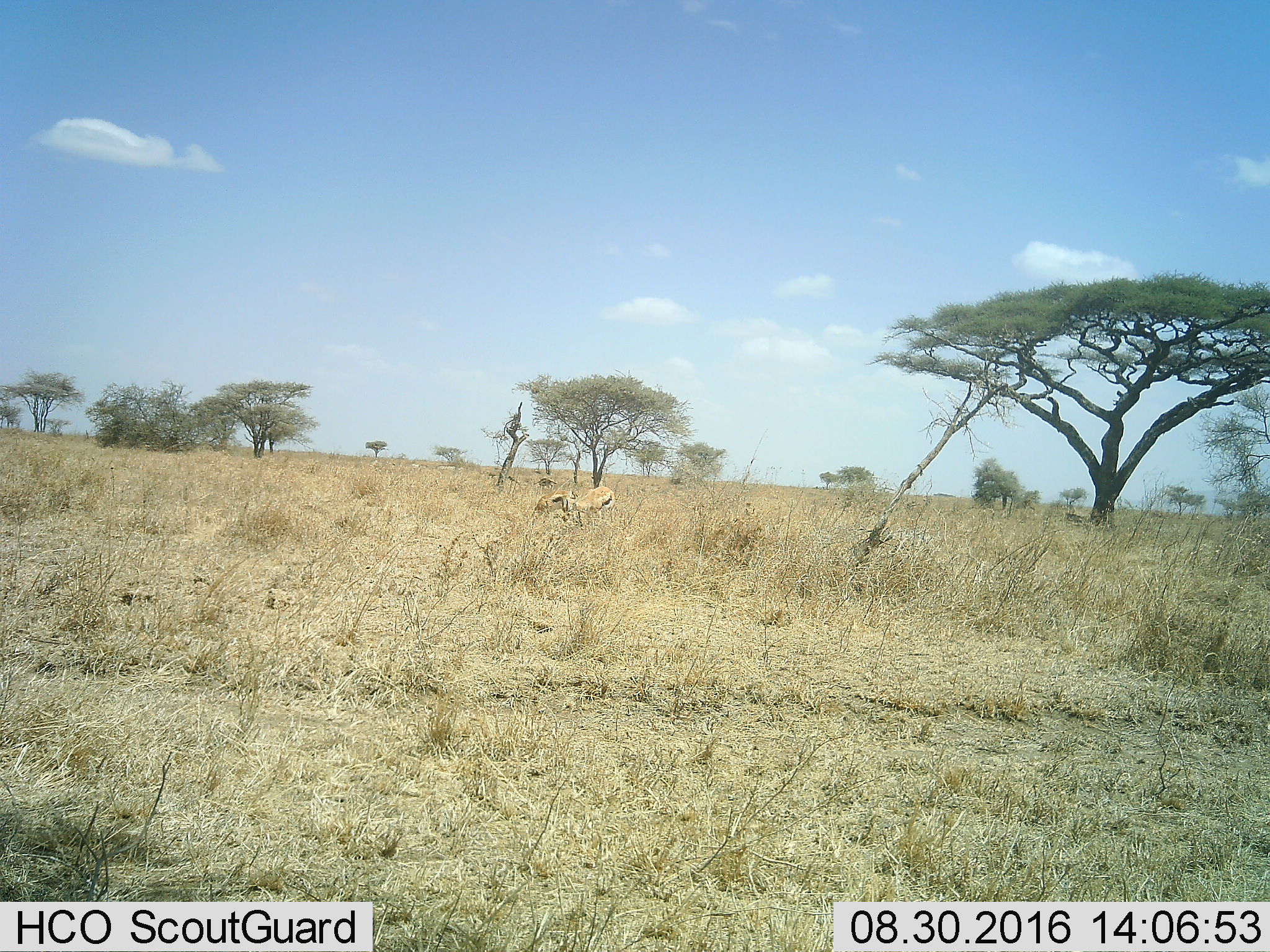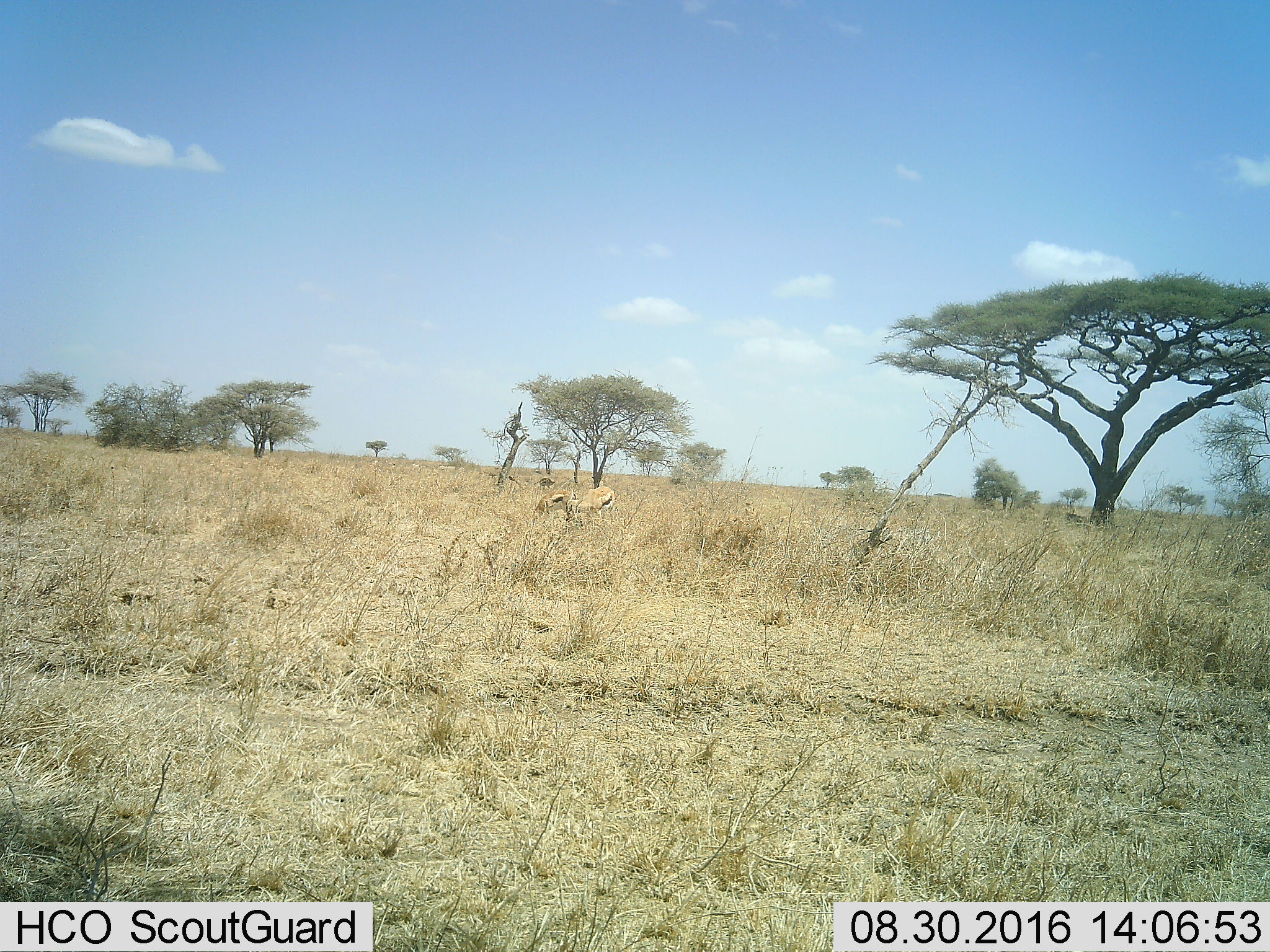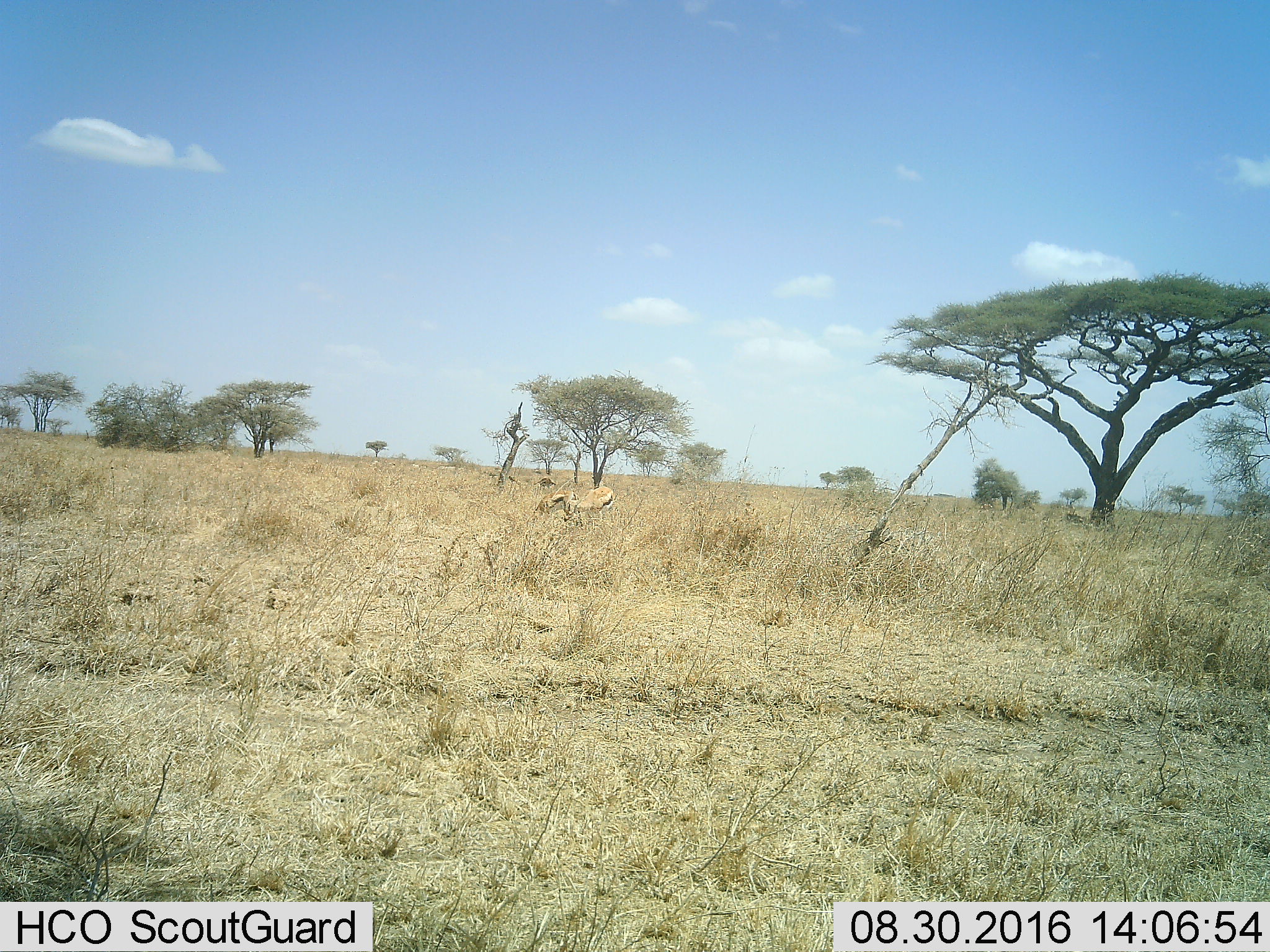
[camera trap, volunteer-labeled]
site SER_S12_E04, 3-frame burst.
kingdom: Animalia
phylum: Chordata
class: Mammalia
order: Artiodactyla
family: Bovidae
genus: Eudorcas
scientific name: Eudorcas thomsonii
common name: thomson's gazelle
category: gazellethomsons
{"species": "gazellethomsons (thomson's gazelle) (Eudorcas thomsonii)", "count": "2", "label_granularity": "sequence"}